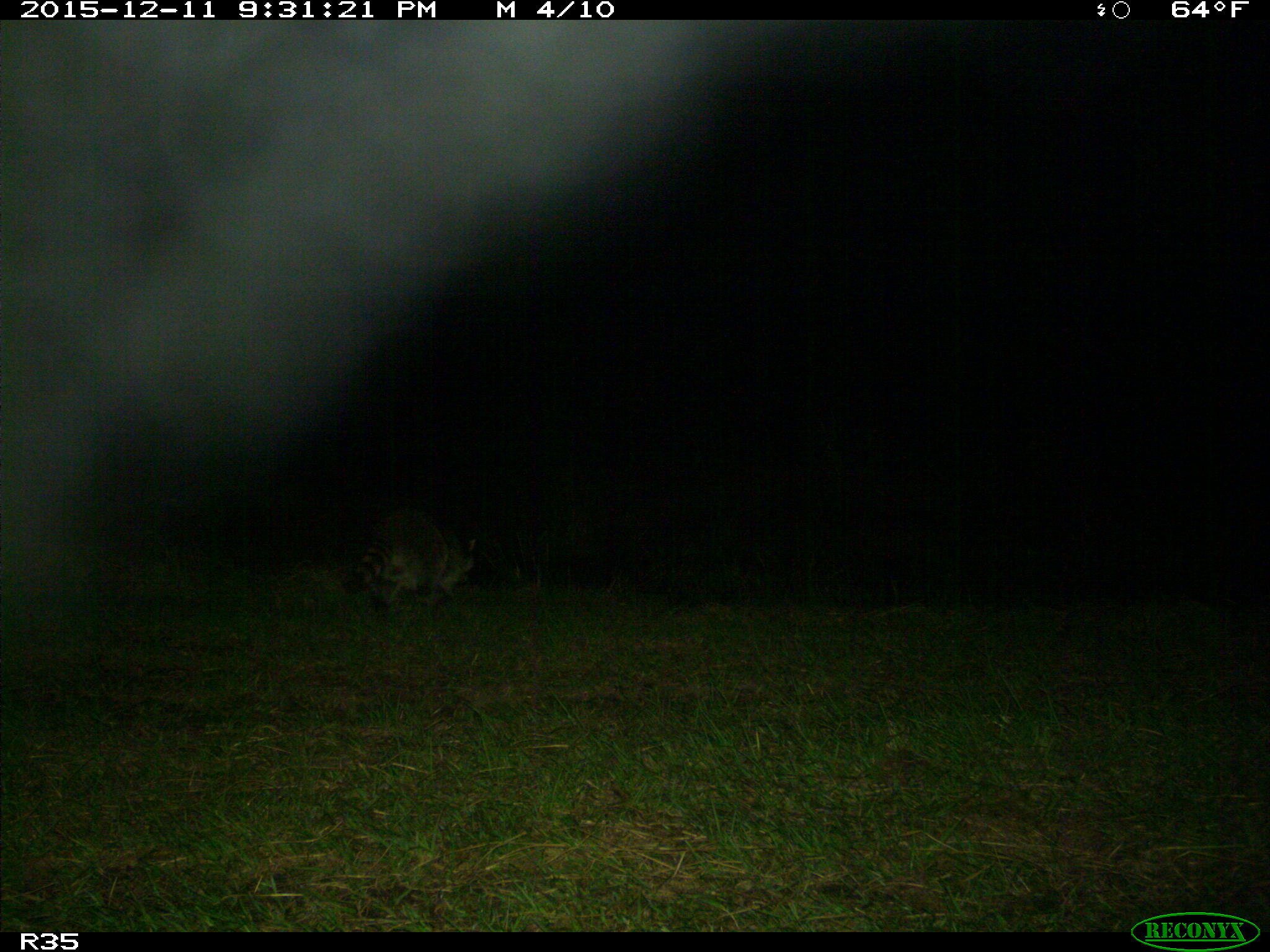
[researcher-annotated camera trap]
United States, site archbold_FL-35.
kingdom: Animalia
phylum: Chordata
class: Mammalia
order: Carnivora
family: Procyonidae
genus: Procyon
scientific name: Procyon lotor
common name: common raccoon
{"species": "Procyon lotor (common raccoon)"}